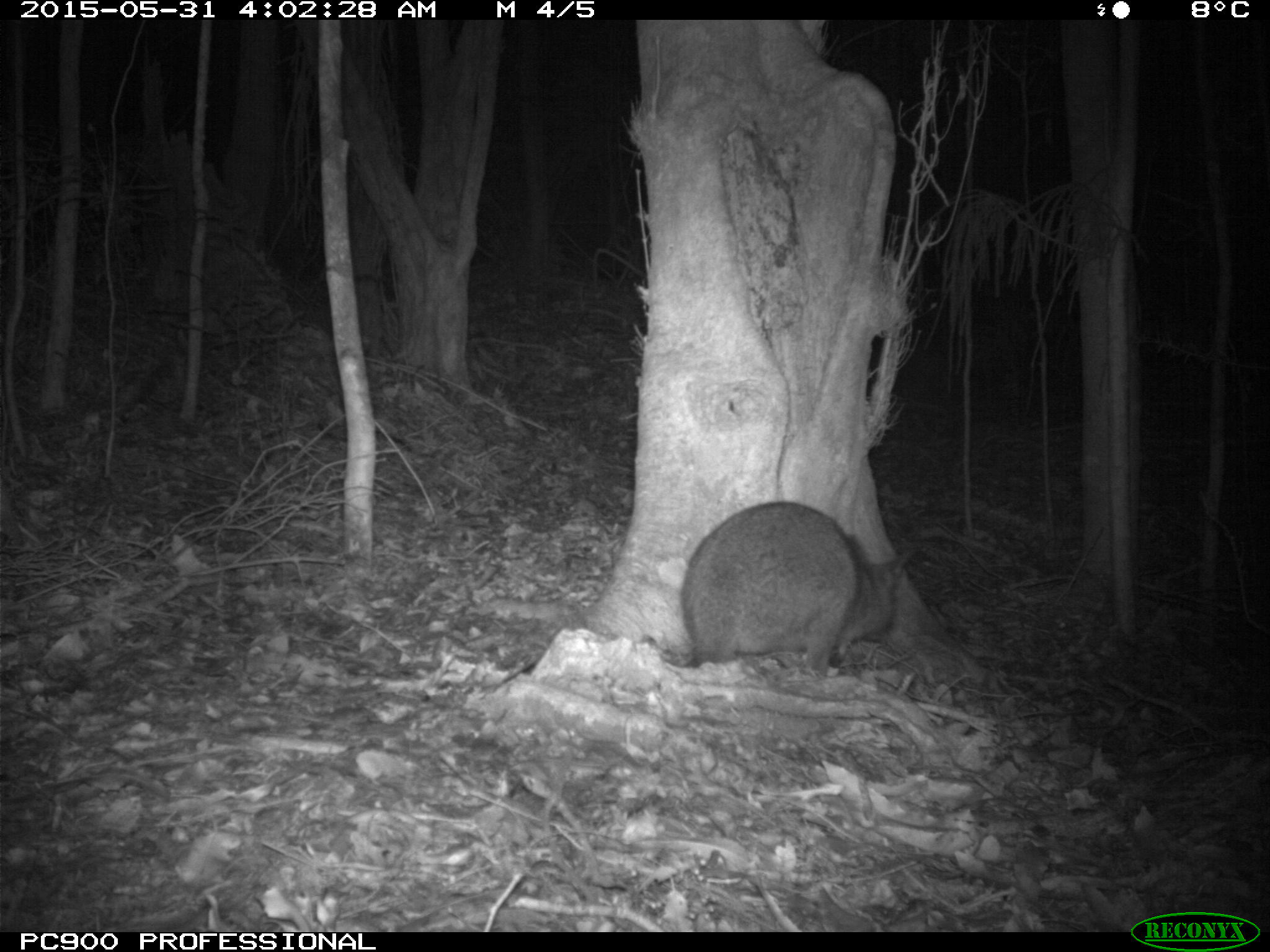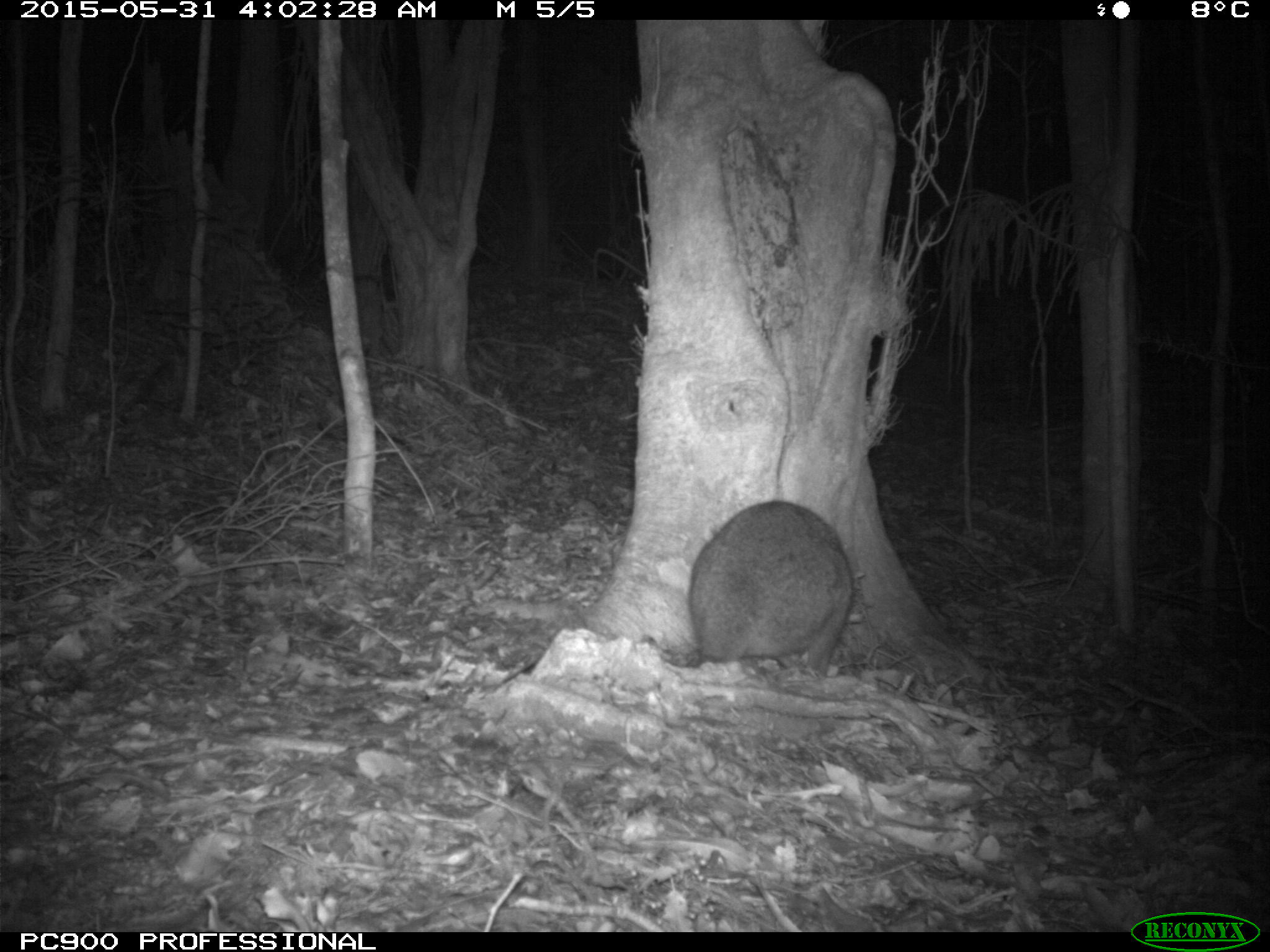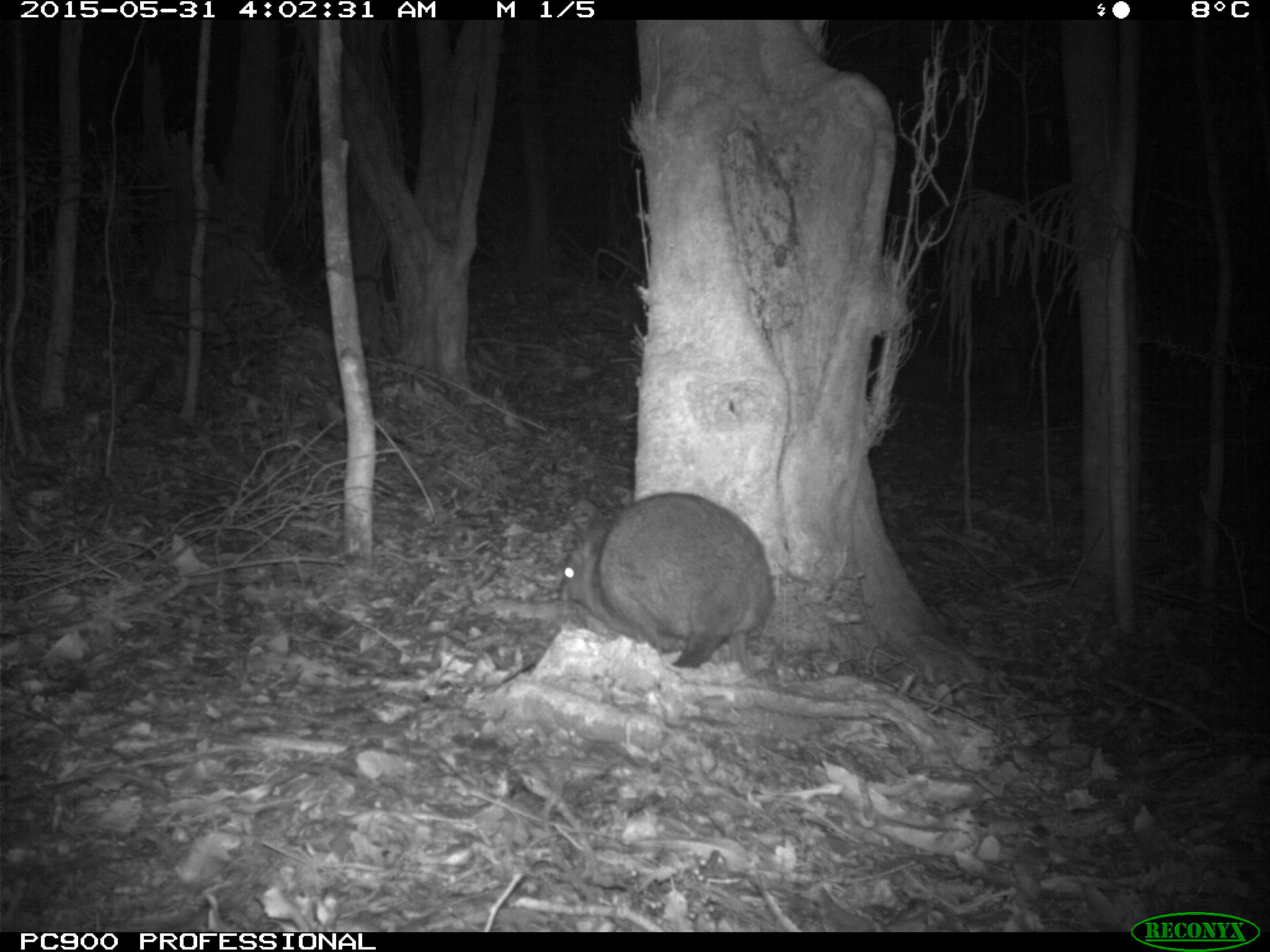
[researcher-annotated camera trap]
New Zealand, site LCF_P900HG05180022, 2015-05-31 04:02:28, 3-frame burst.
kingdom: Animalia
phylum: Chordata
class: Mammalia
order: Diprotodontia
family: Macropodidae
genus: Notamacropus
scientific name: Notamacropus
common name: wallaby